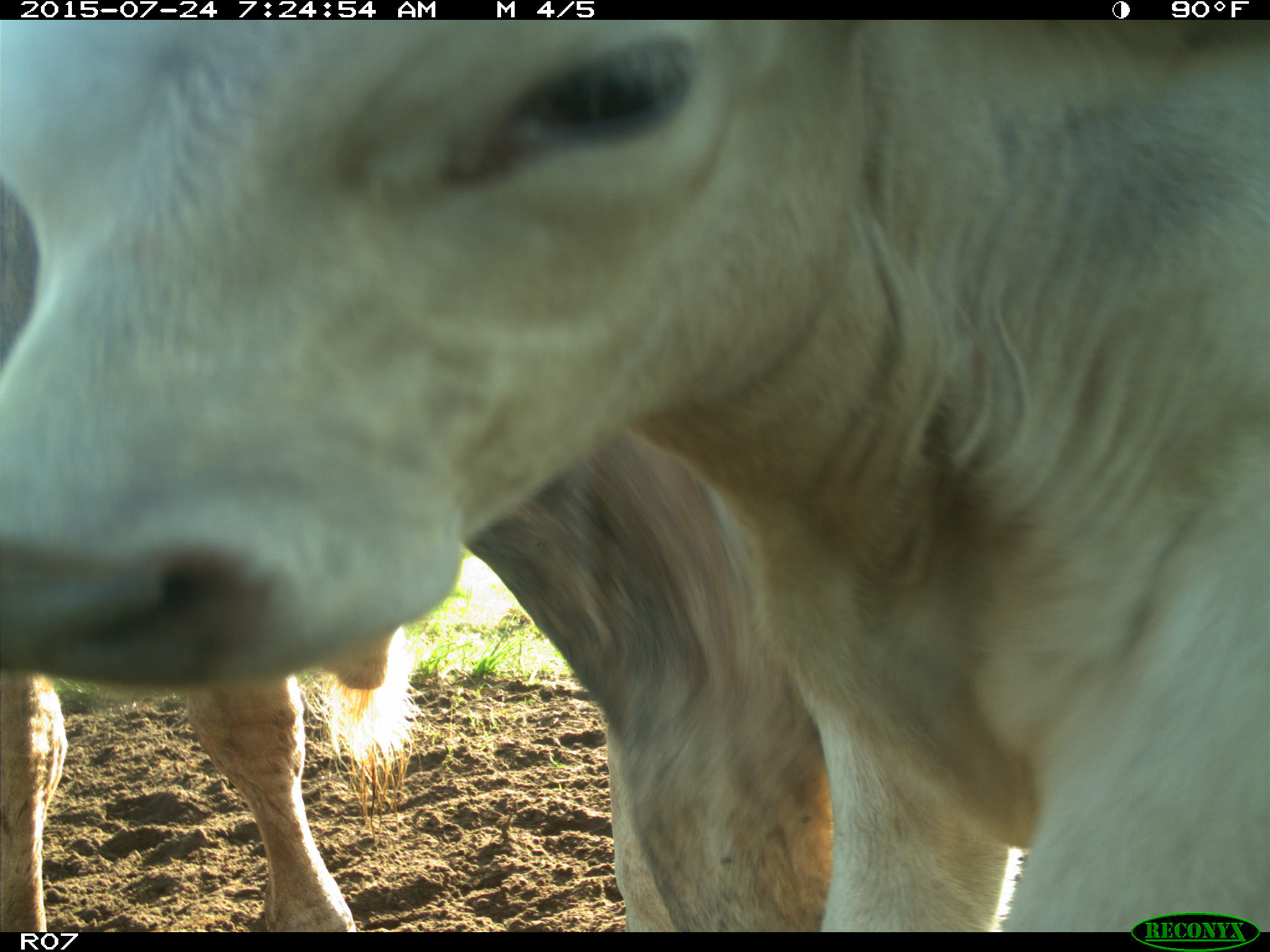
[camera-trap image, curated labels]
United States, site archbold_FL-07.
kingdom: Animalia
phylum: Chordata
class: Mammalia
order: Artiodactyla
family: Bovidae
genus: Bos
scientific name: Bos taurus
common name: domestic cow